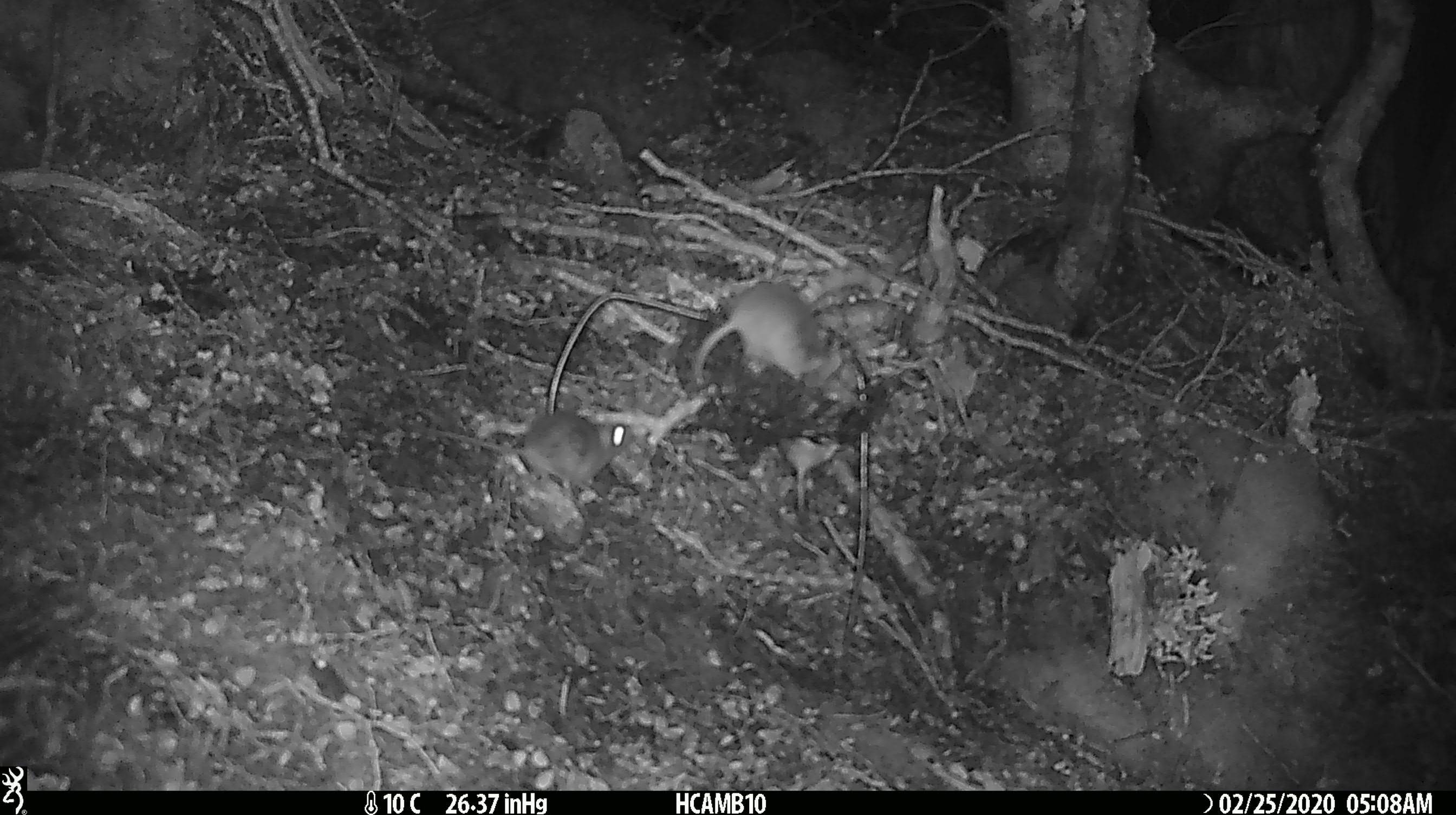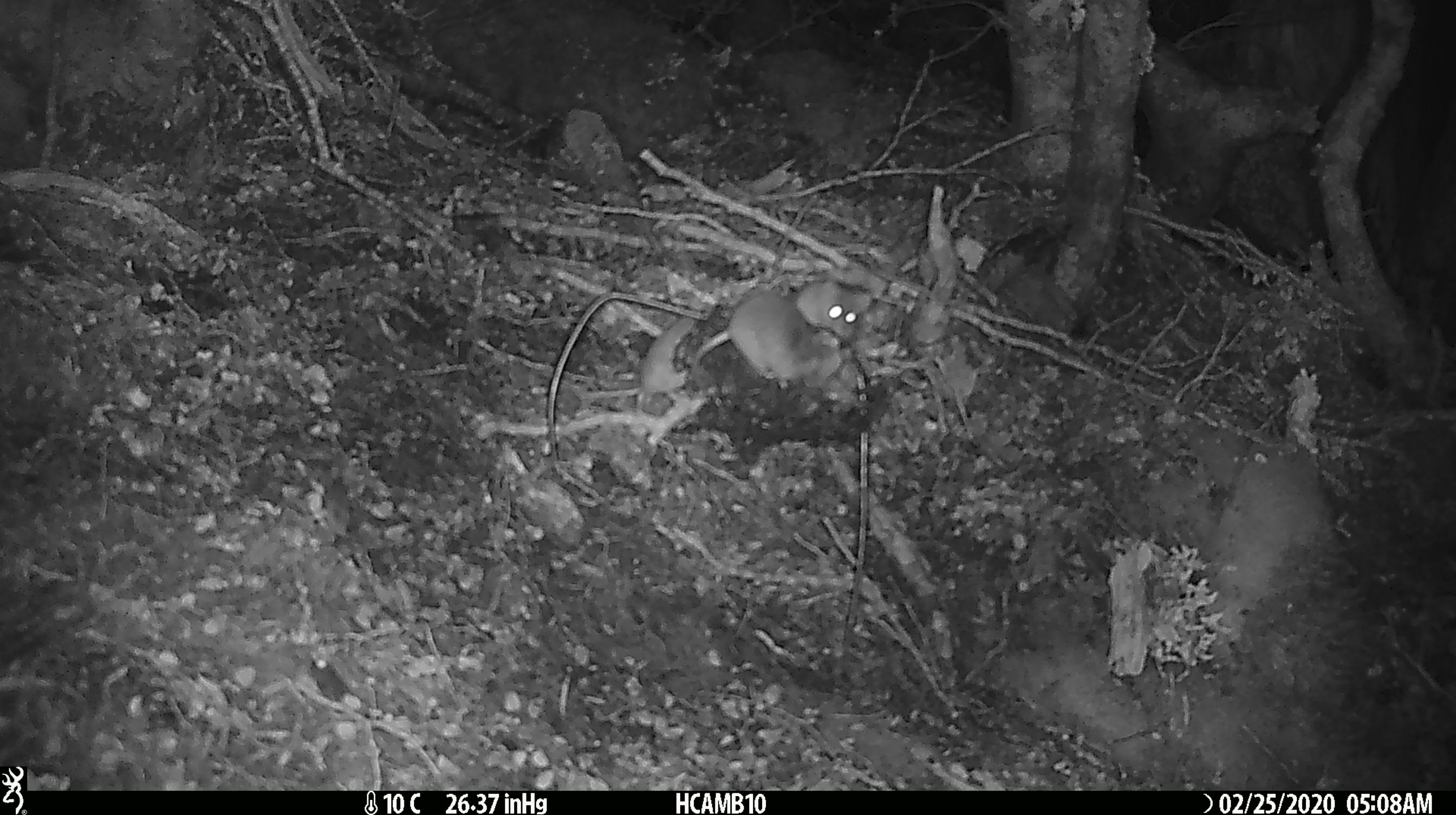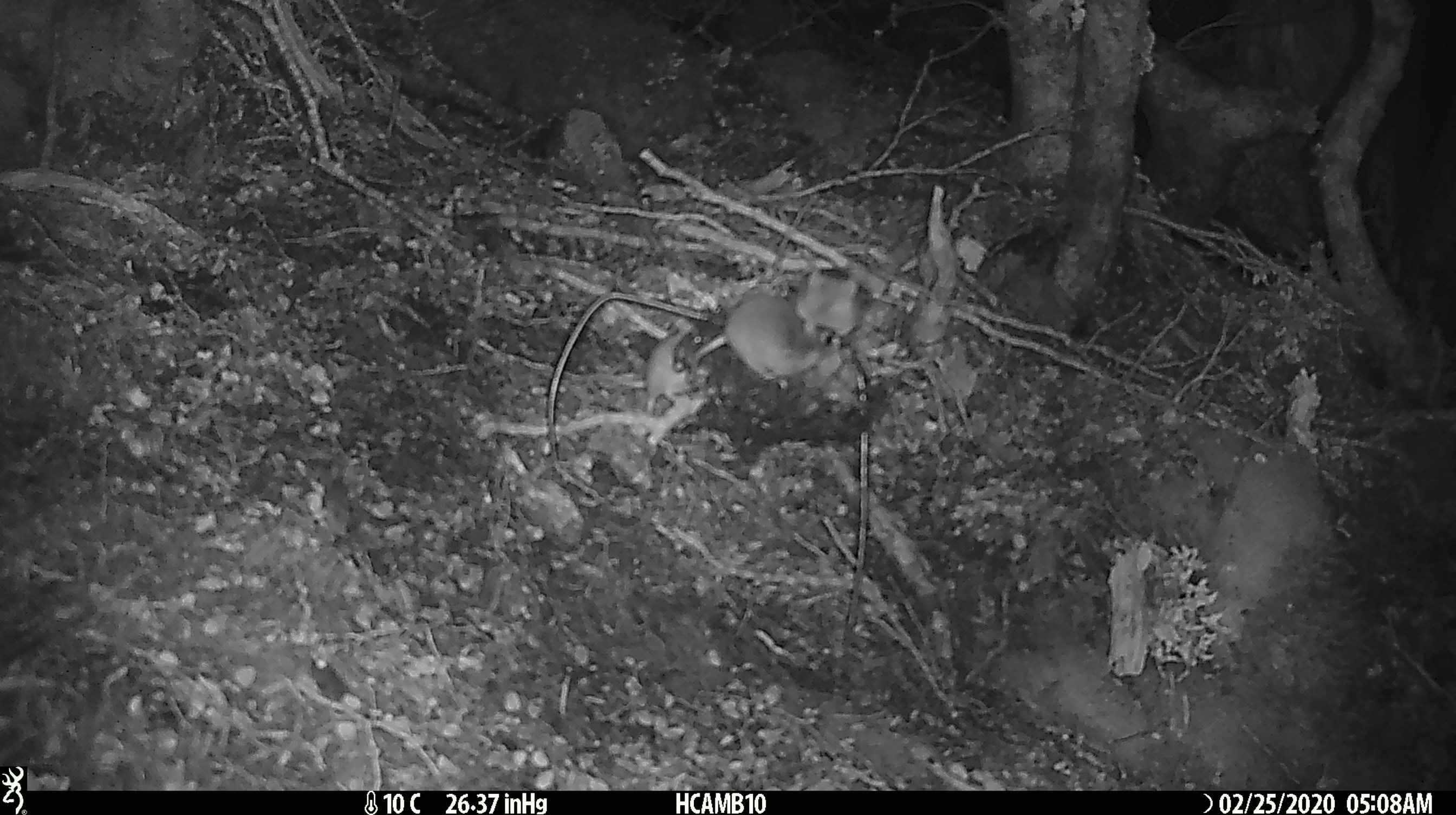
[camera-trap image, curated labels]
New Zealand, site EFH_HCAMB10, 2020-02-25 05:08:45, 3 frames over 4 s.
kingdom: Animalia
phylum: Chordata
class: Mammalia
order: Rodentia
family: Muridae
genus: Mus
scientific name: Mus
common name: mouse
Mouse (Mus).